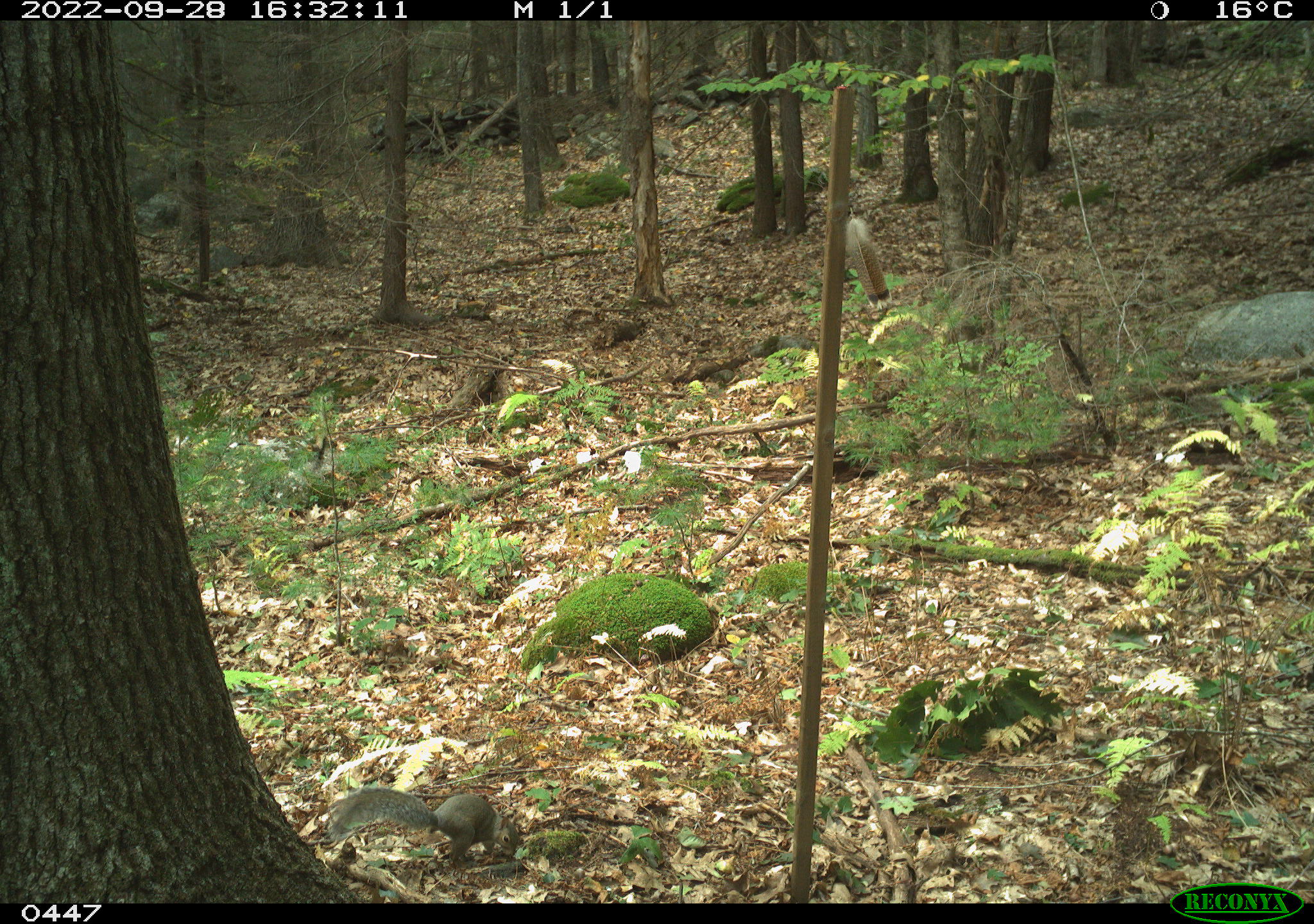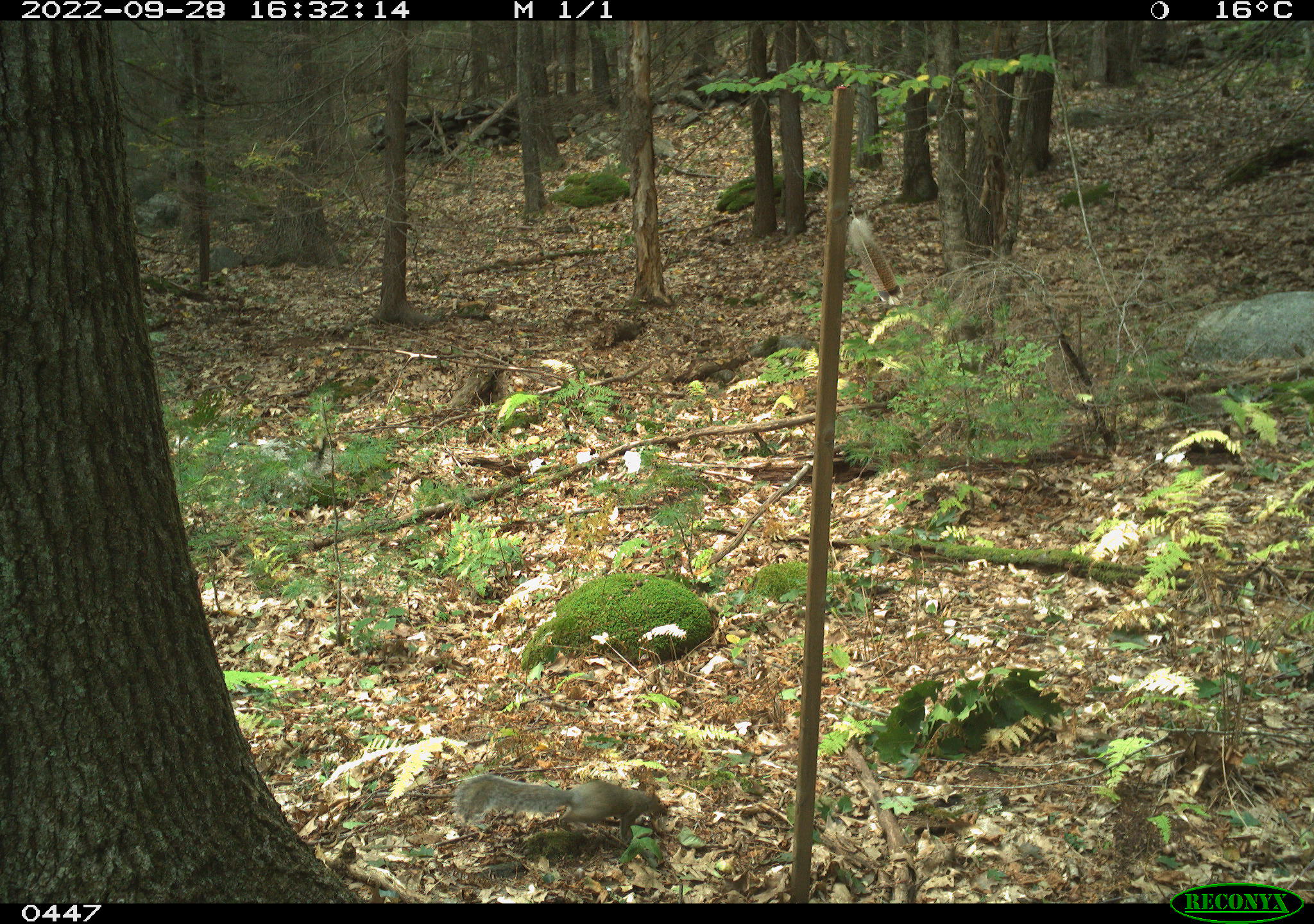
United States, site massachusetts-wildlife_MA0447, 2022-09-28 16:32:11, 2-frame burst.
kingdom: Animalia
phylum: Chordata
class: Mammalia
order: Rodentia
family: Sciuridae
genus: Sciurus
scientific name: Sciurus carolinensis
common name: gray squirrel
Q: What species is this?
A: Gray squirrel (Sciurus carolinensis).